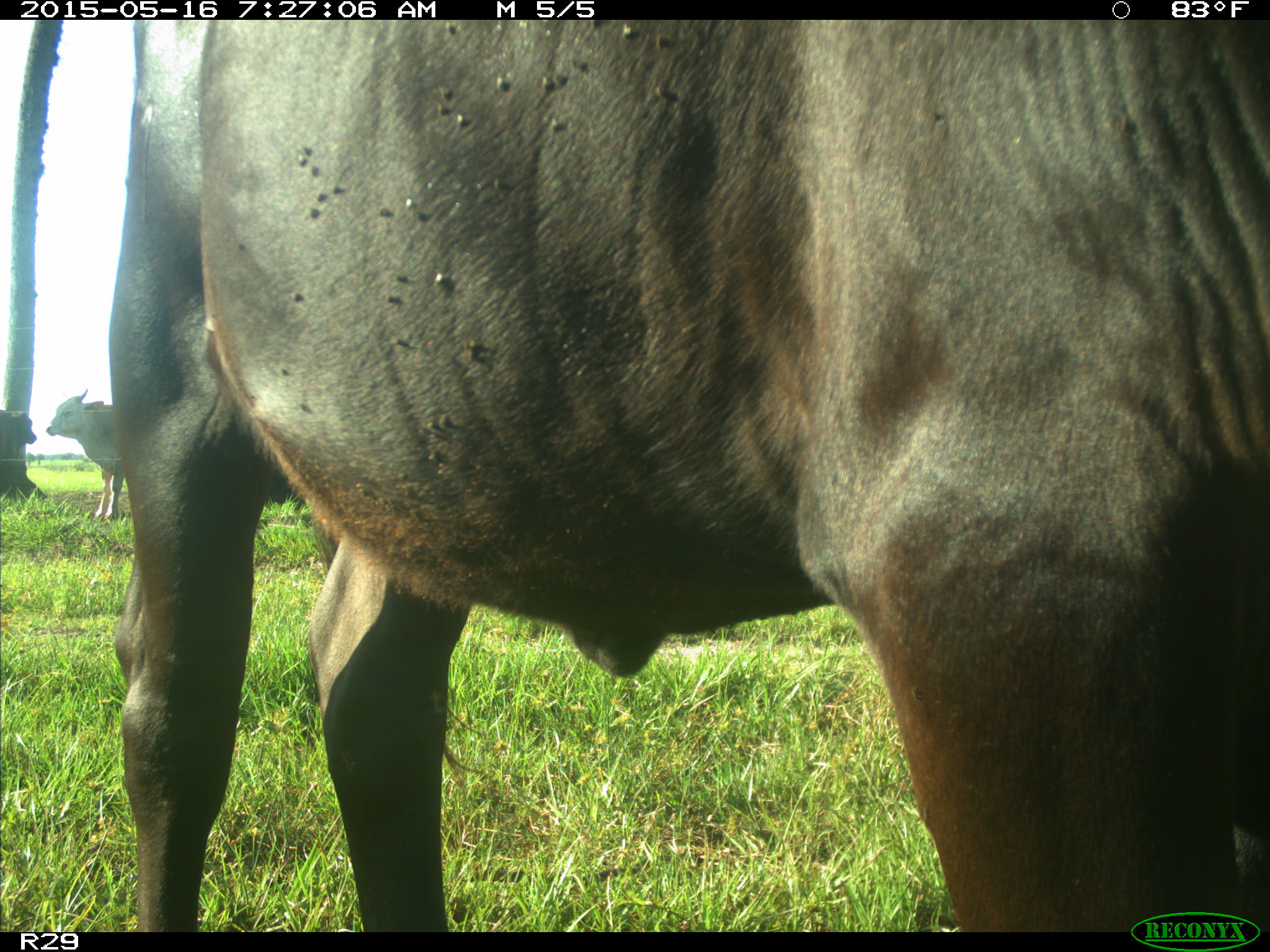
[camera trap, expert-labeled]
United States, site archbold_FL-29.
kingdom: Animalia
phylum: Chordata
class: Mammalia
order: Artiodactyla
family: Bovidae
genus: Bos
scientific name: Bos taurus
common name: domestic cow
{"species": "Bos taurus (domestic cow)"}